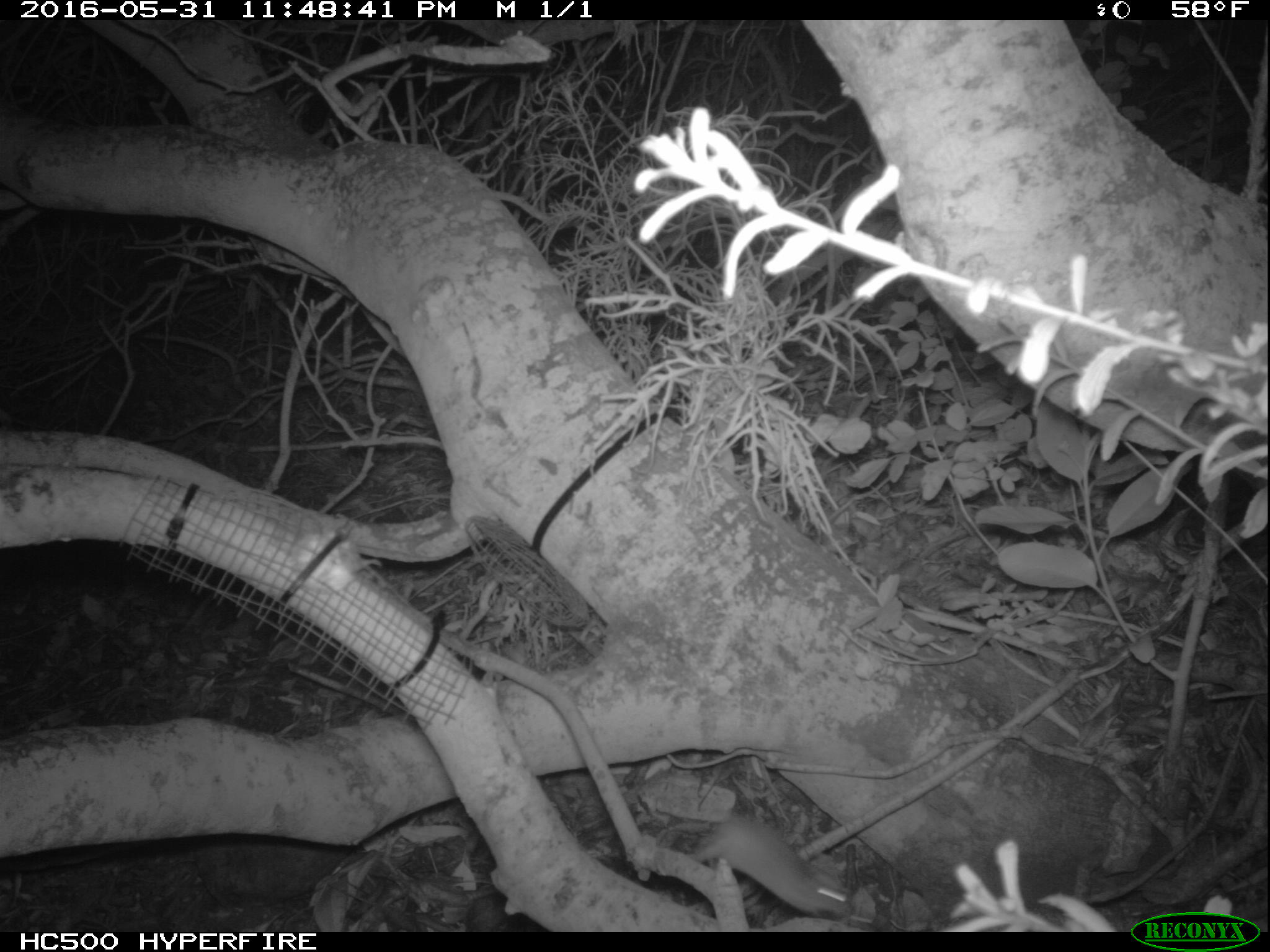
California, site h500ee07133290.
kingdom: Animalia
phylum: Chordata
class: Mammalia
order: Rodentia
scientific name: Rodentia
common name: rodent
Rodent (Rodentia).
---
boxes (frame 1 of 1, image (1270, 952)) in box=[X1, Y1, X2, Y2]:
rodent: box=[688, 811, 852, 917]